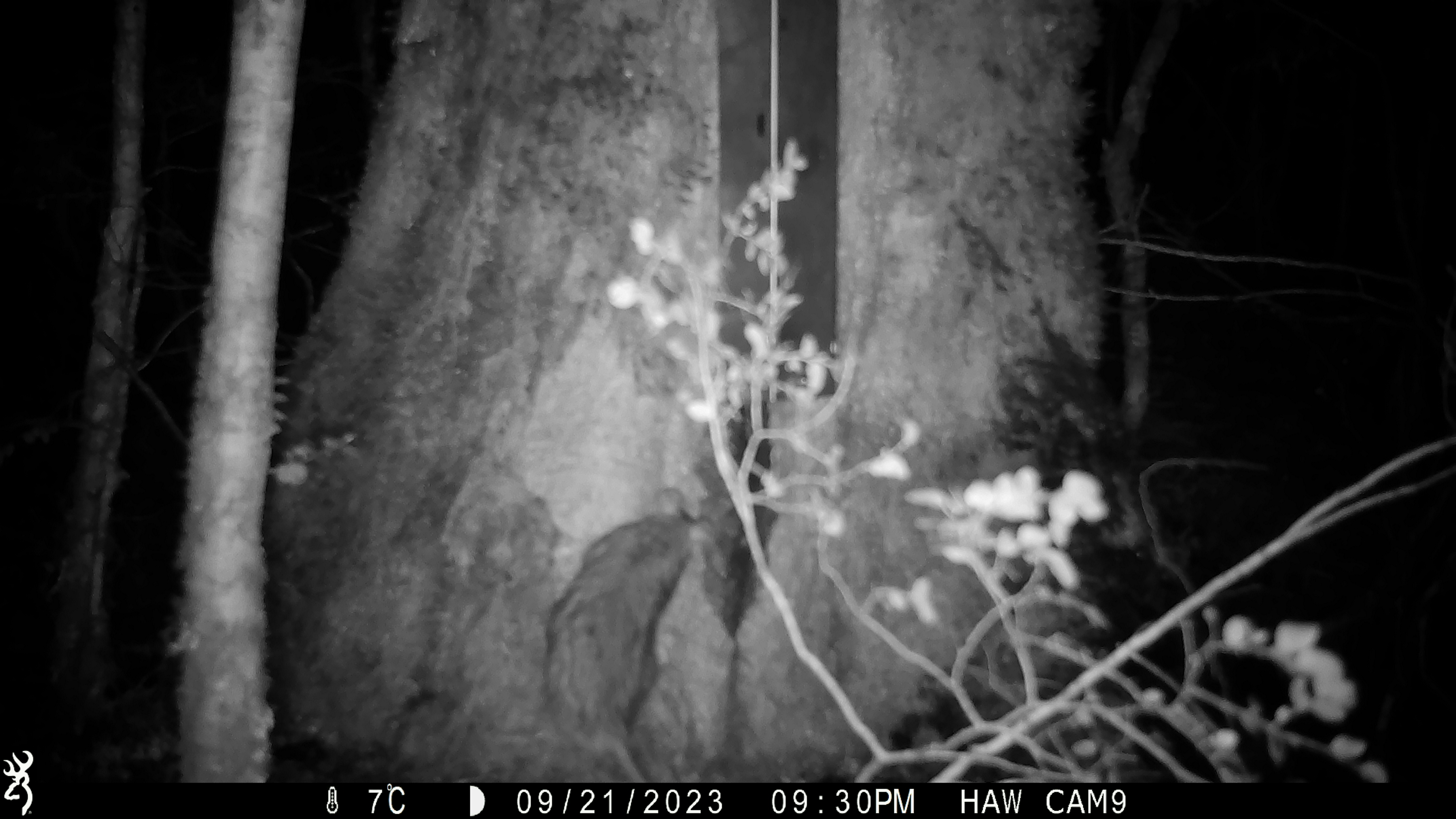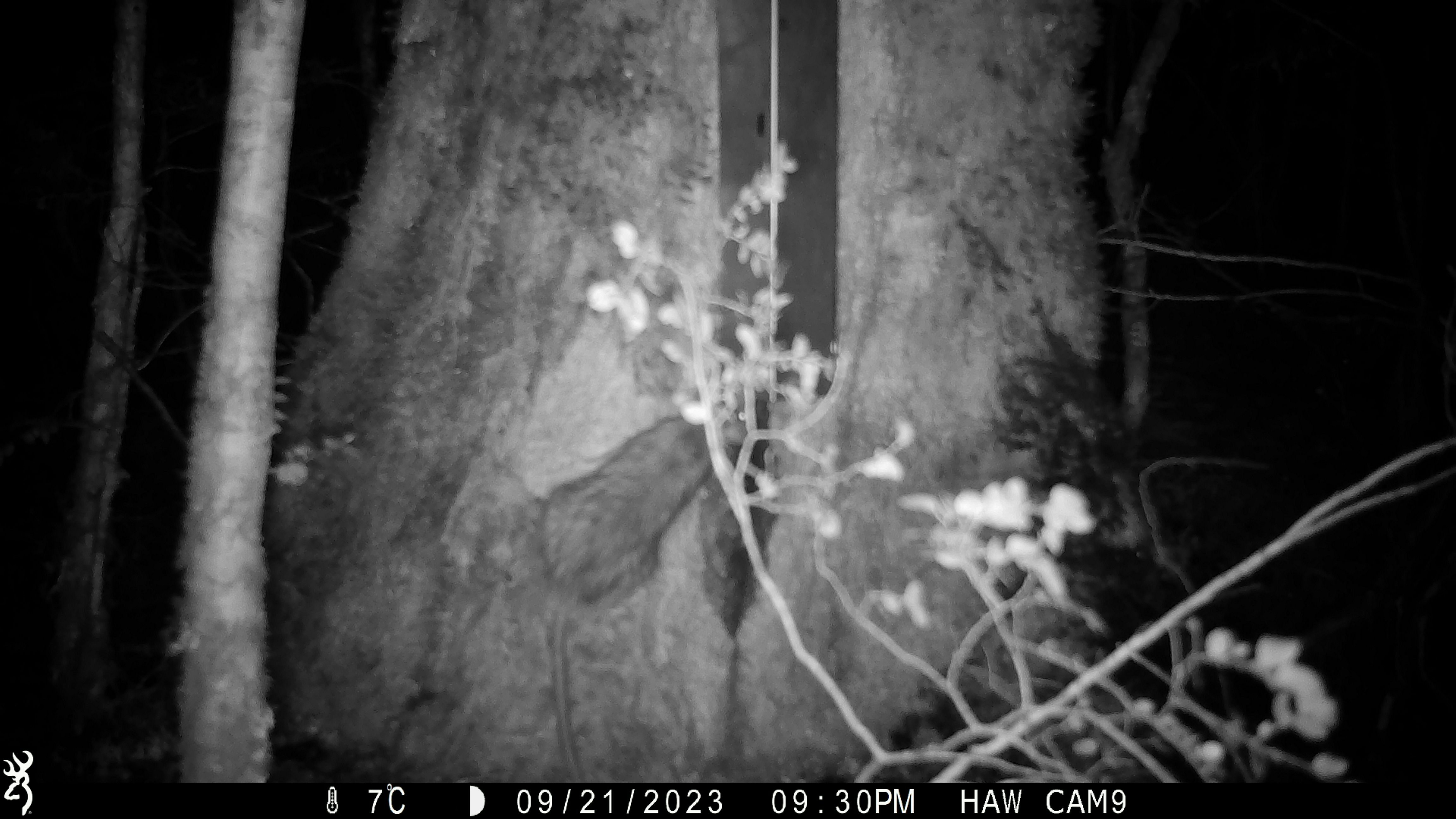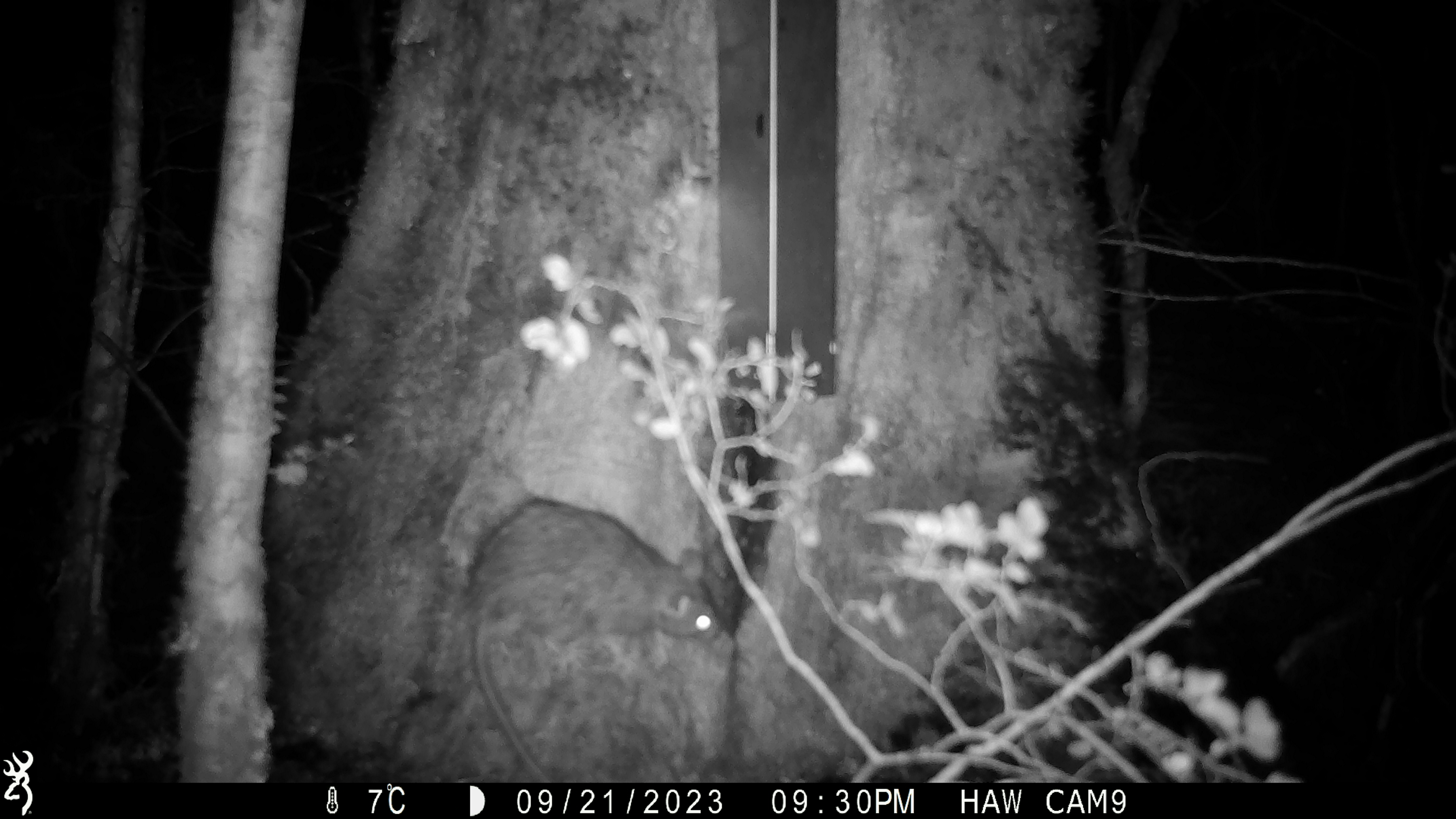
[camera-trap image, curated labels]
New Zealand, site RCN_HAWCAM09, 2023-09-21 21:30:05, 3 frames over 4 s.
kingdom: Animalia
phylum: Chordata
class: Mammalia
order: Rodentia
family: Muridae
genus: Rattus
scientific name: Rattus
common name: rat